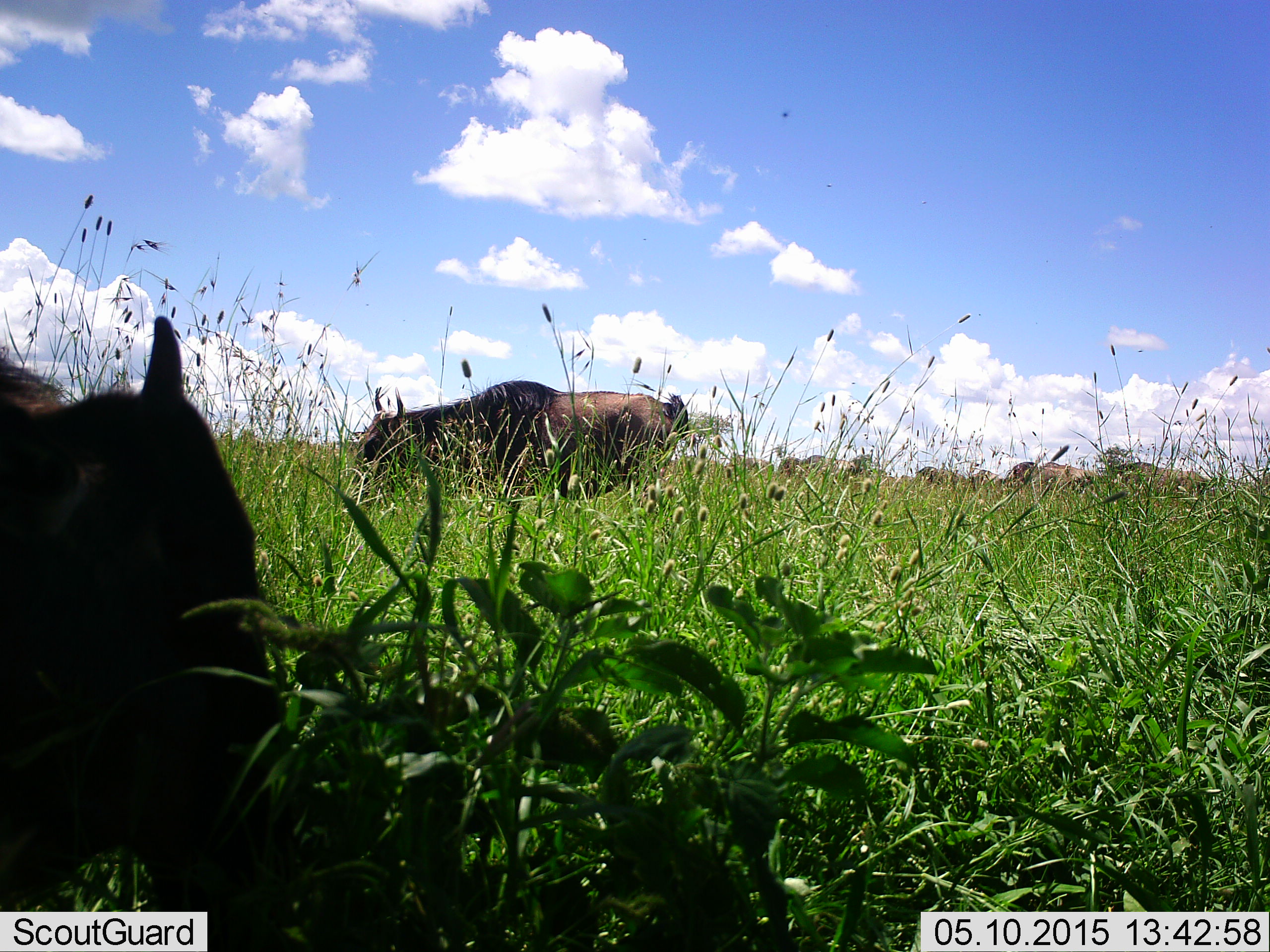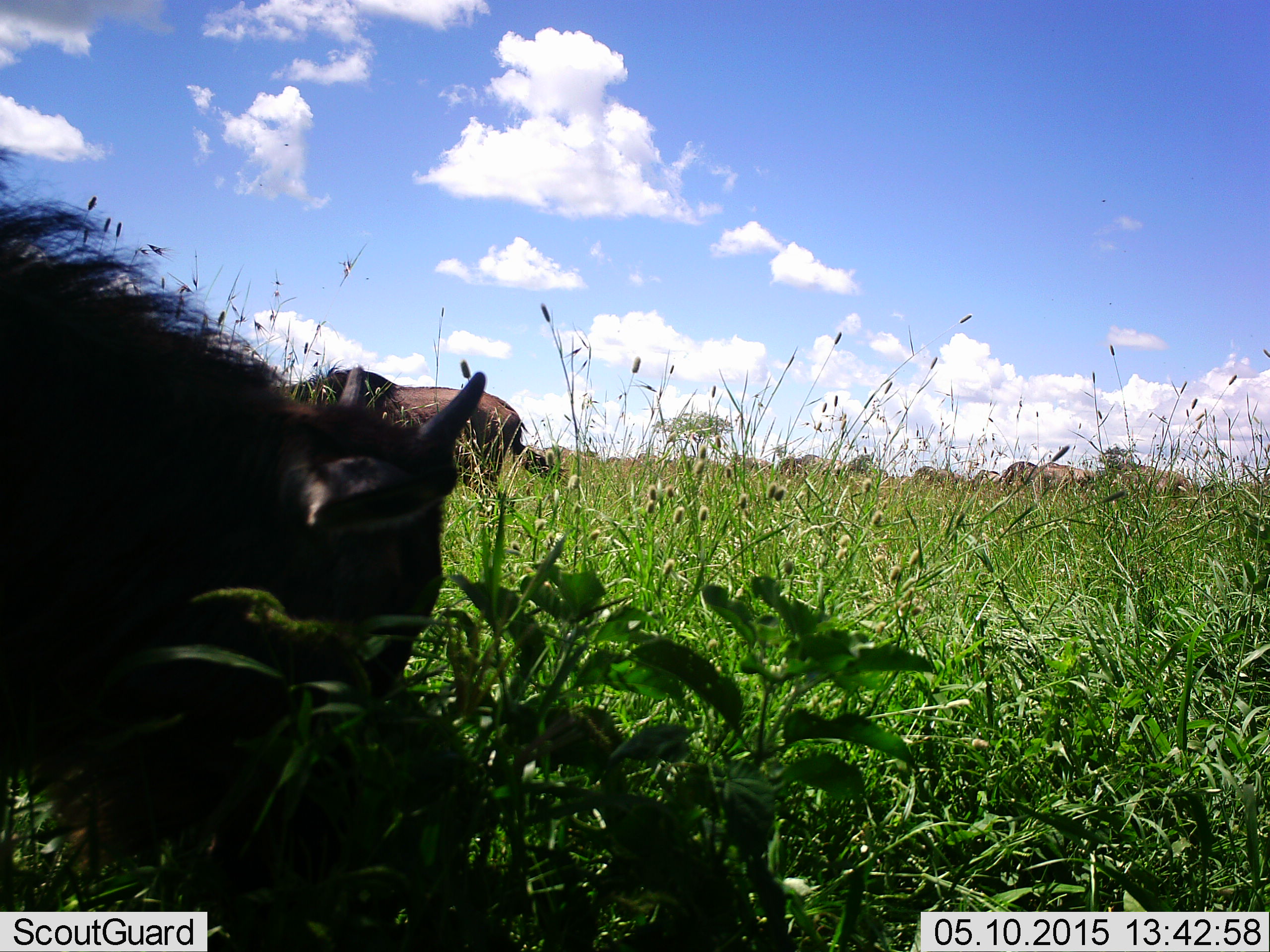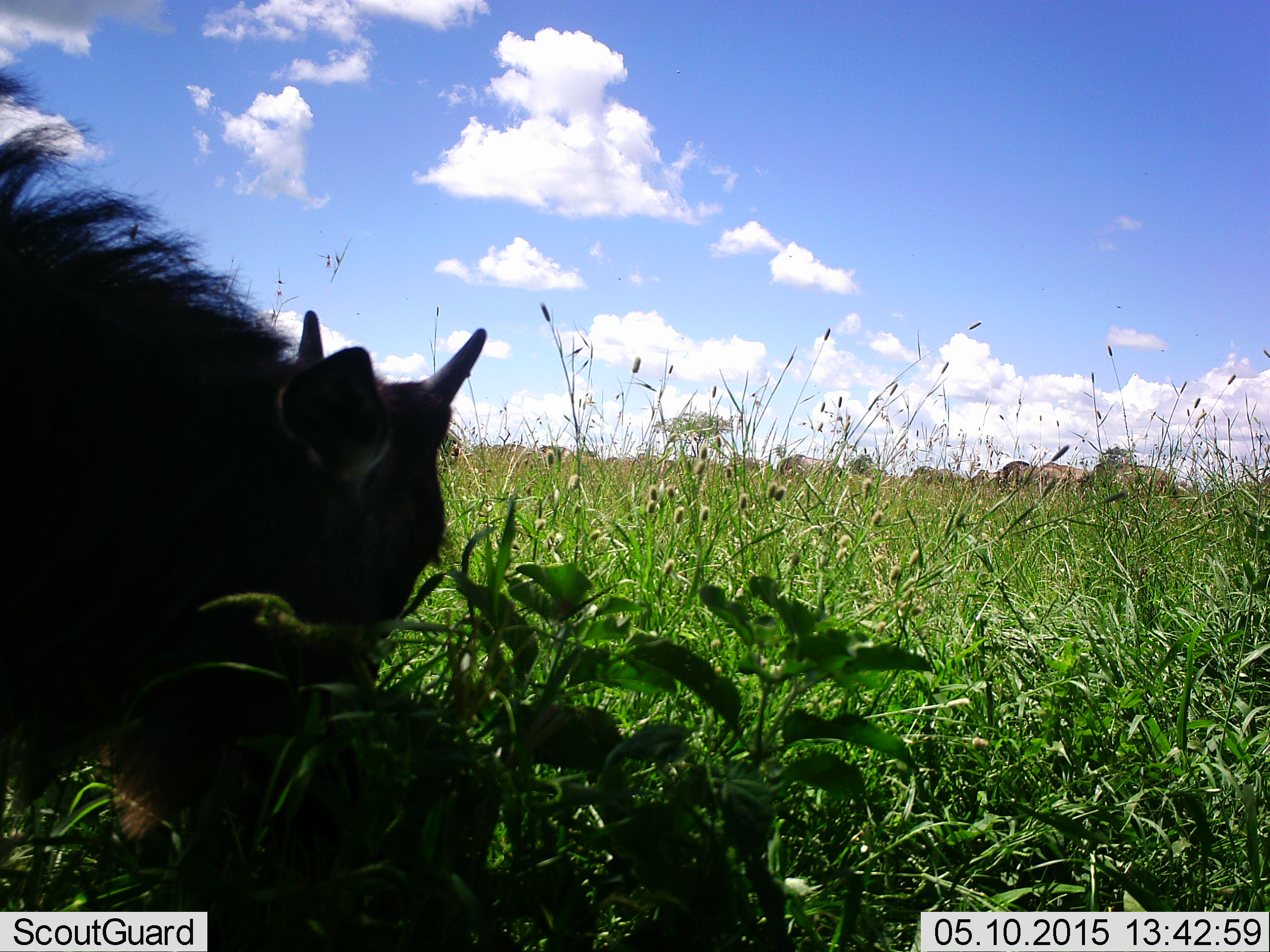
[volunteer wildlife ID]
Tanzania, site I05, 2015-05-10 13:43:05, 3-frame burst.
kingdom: Animalia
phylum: Chordata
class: Mammalia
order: Artiodactyla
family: Bovidae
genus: Connochaetes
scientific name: Connochaetes taurinus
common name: blue wildebeest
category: wildebeest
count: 8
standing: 40%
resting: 10%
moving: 50%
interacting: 10%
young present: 30%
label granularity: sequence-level